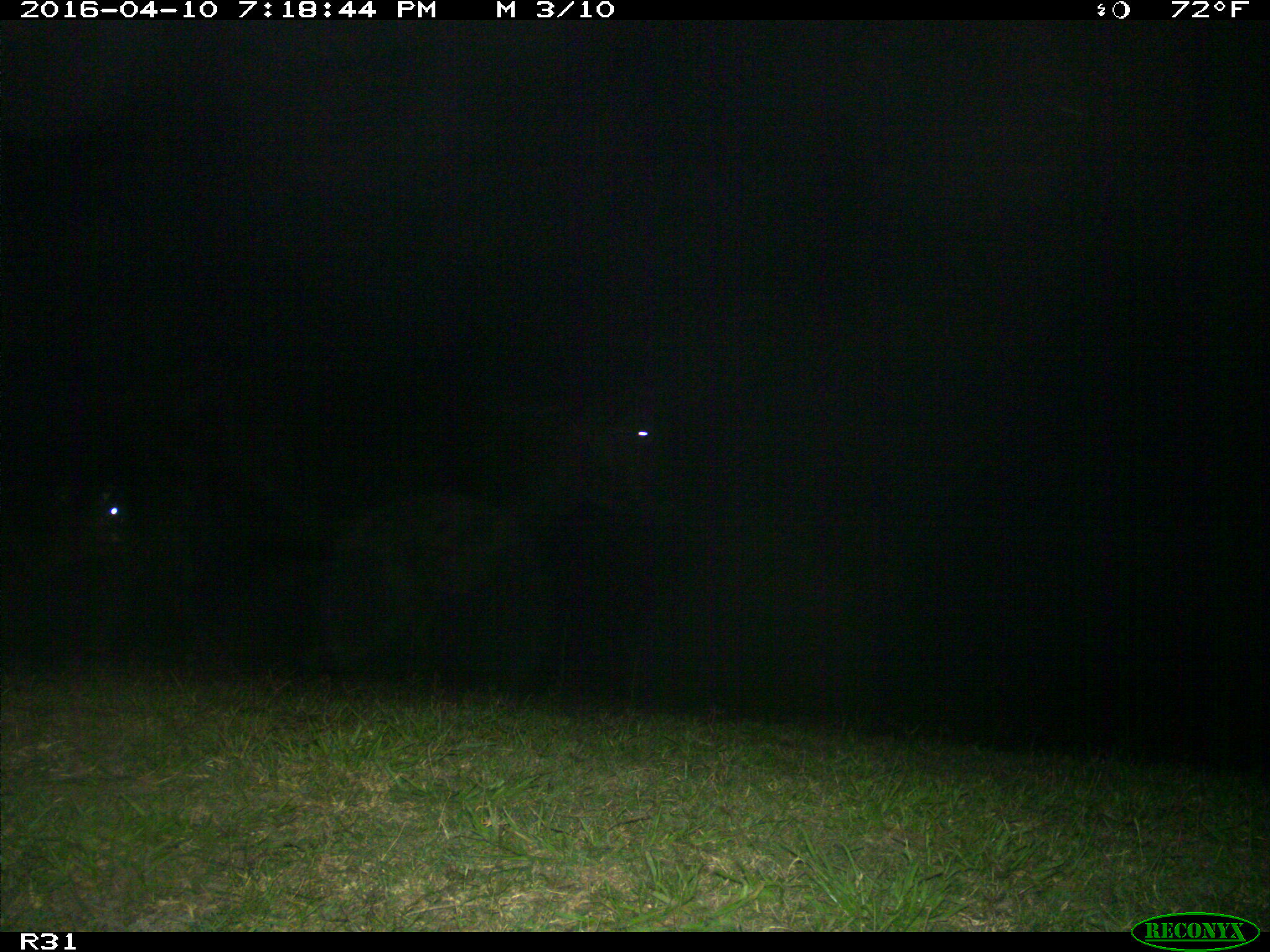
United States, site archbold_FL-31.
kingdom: Animalia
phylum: Chordata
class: Mammalia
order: Artiodactyla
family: Bovidae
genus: Bos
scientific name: Bos taurus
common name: domestic cow